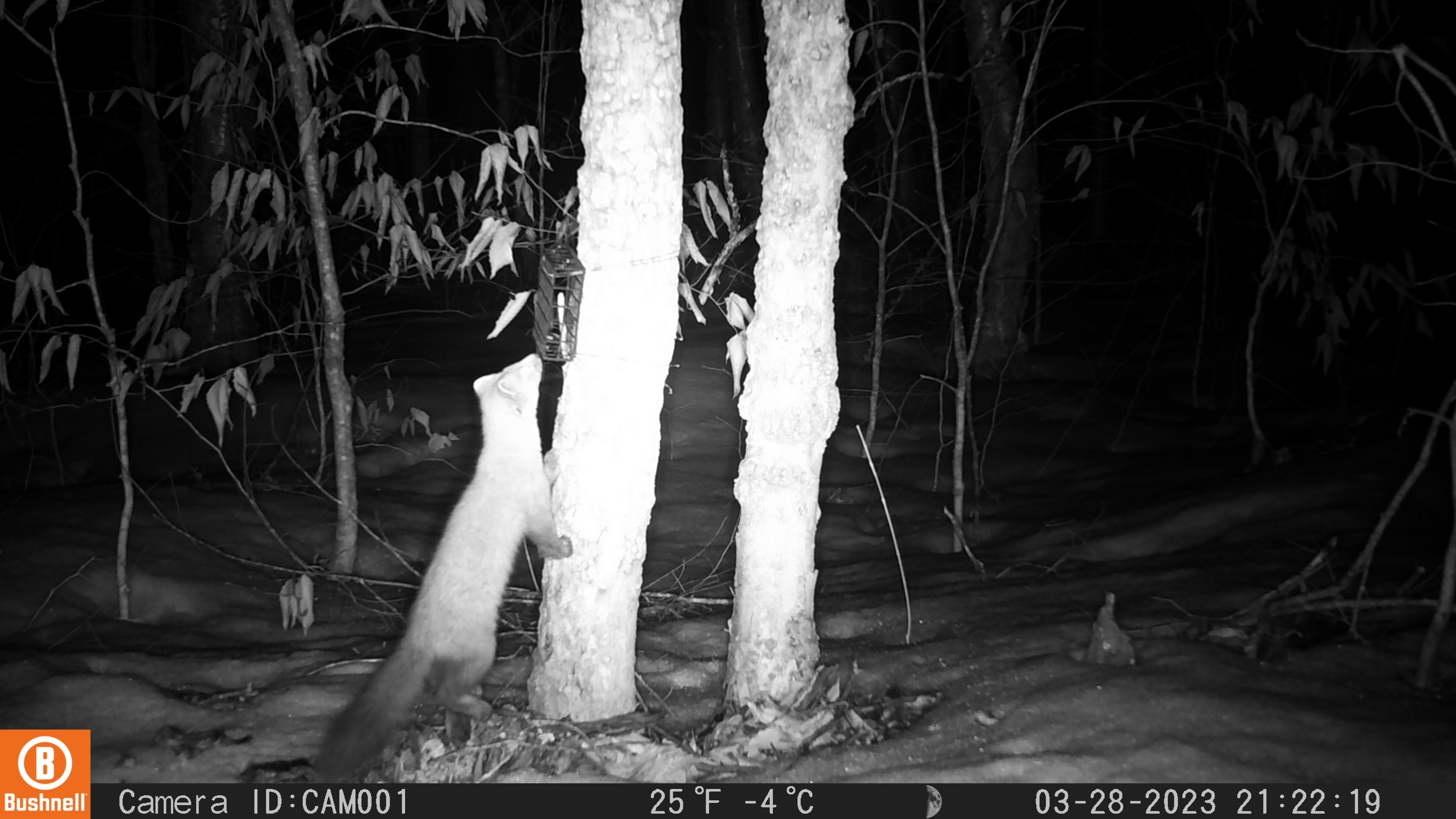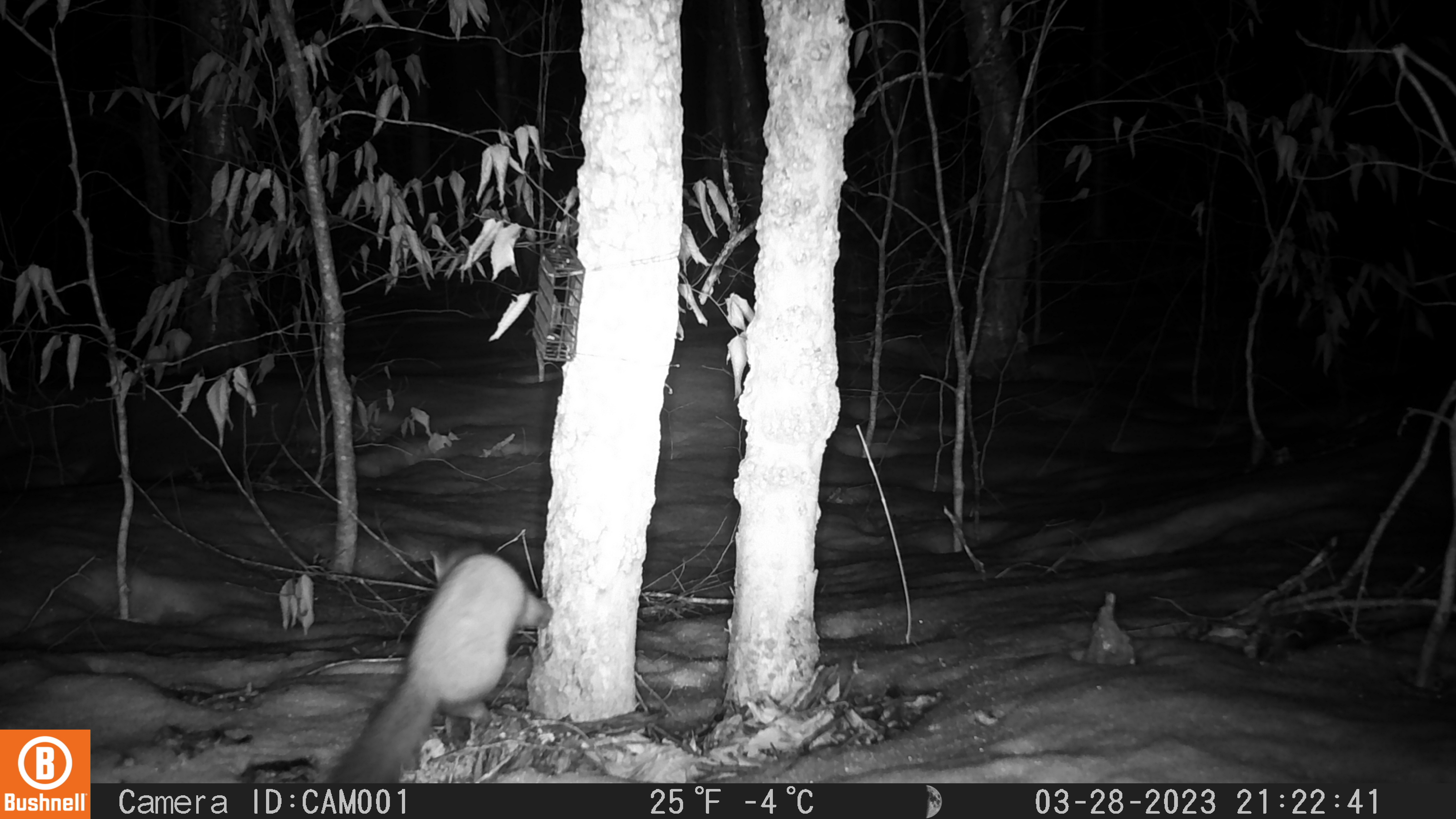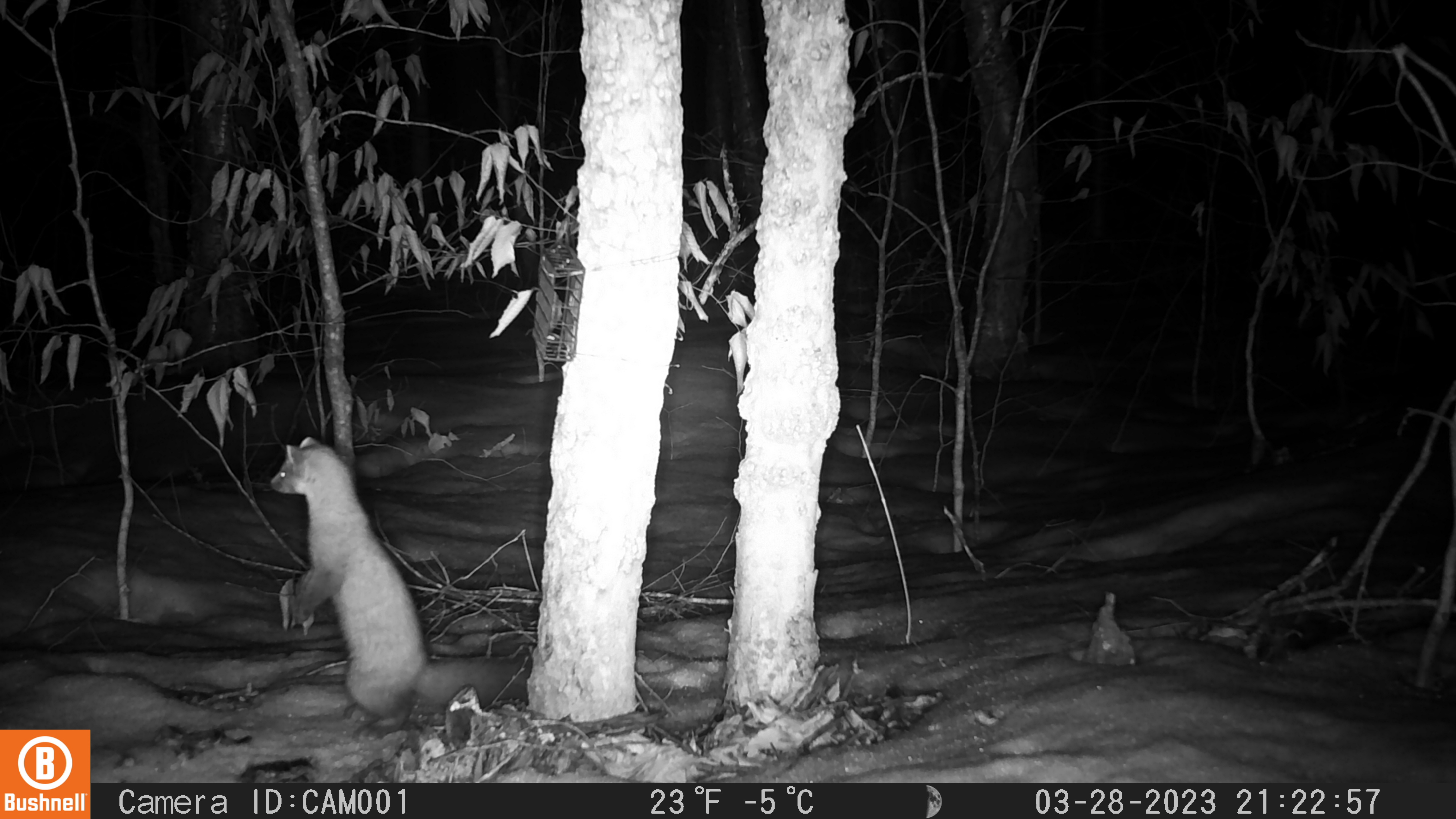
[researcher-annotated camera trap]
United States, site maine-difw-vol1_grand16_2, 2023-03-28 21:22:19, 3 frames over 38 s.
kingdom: Animalia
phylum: Chordata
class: Mammalia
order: Carnivora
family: Mustelidae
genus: Martes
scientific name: Martes americana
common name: american marten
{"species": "american marten (Martes americana)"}